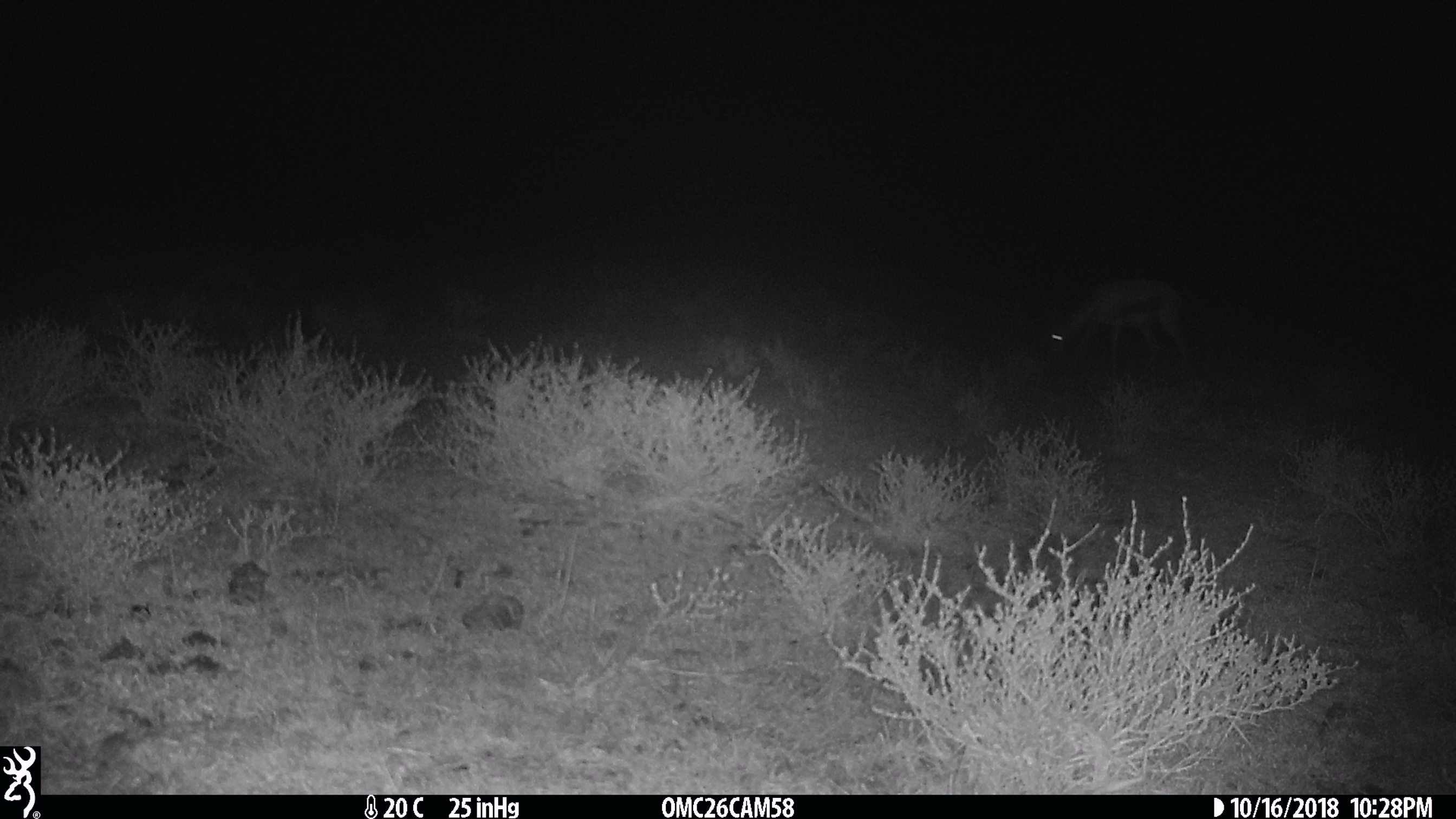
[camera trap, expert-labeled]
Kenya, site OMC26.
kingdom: Animalia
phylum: Chordata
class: Mammalia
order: Artiodactyla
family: Bovidae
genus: Eudorcas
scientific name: Eudorcas thomsonii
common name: thomon's gazelle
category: gazelle thomsons